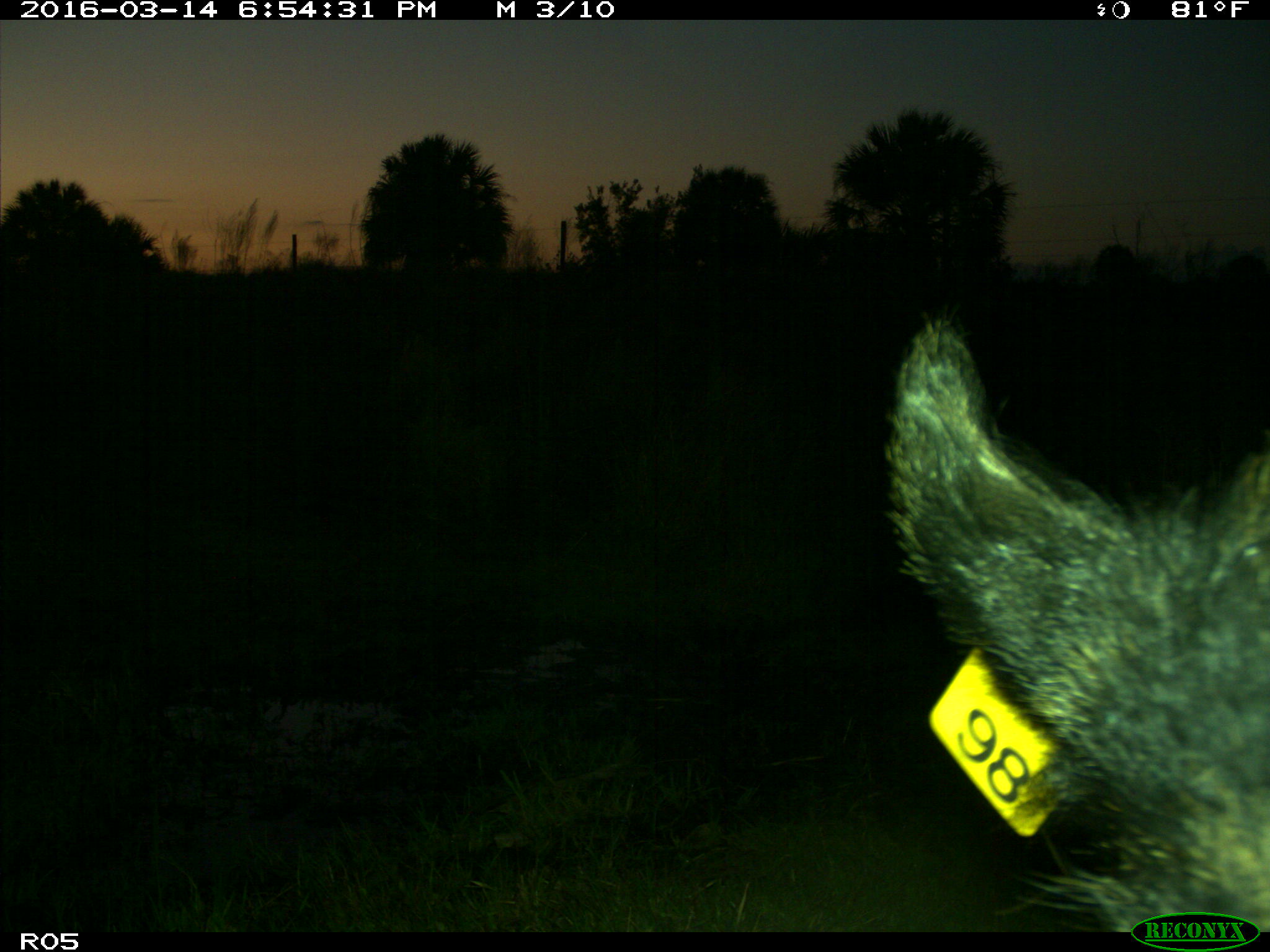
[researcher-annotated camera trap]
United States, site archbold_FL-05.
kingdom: Animalia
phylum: Chordata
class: Mammalia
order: Artiodactyla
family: Suidae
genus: Sus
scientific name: Sus scrofa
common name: wild boar